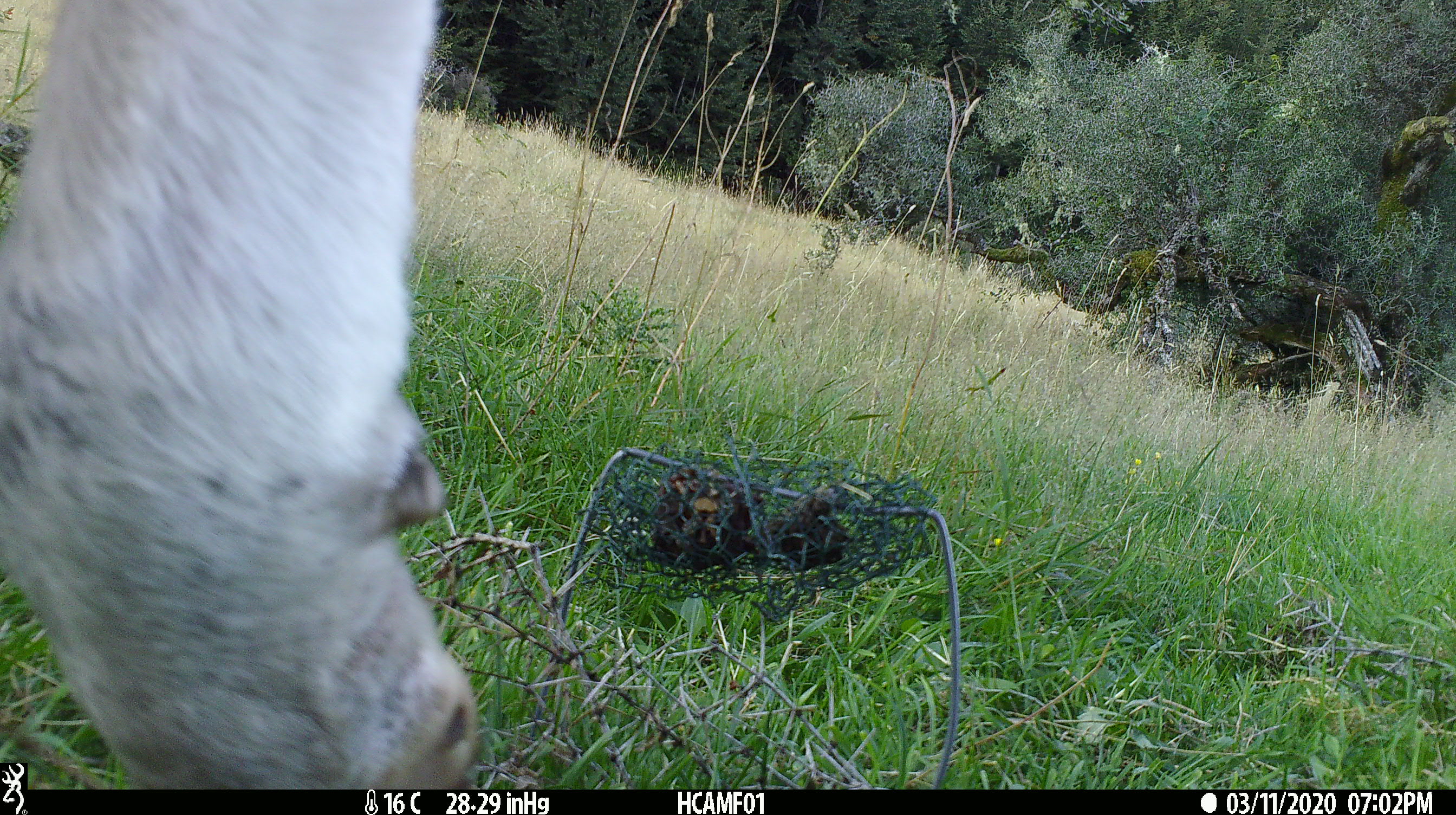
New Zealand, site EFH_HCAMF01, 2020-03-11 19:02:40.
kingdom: Animalia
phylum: Chordata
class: Mammalia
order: Artiodactyla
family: Bovidae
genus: Bos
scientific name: Bos taurus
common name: domestic cow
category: cow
Cow (domestic cow) (Bos taurus).